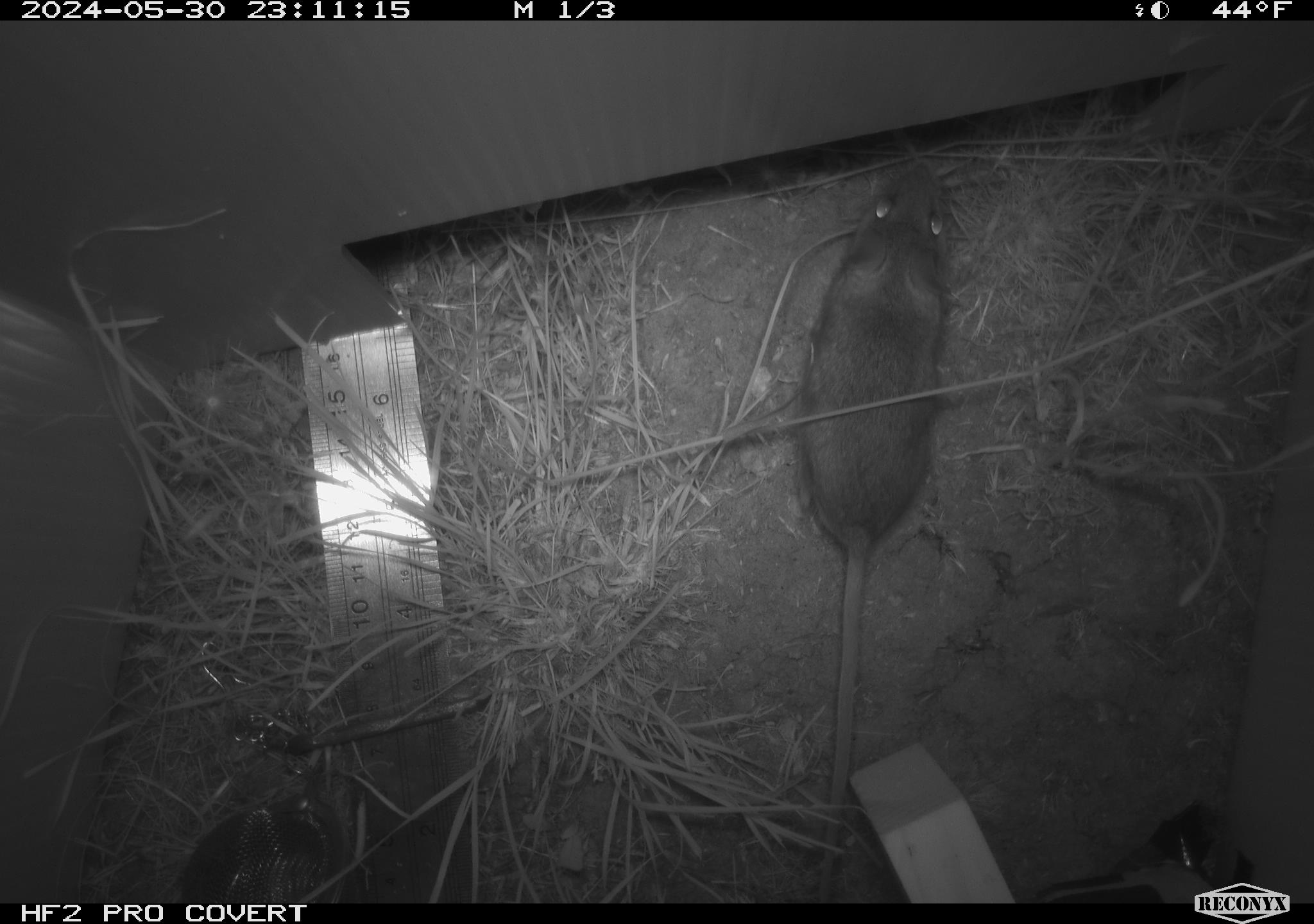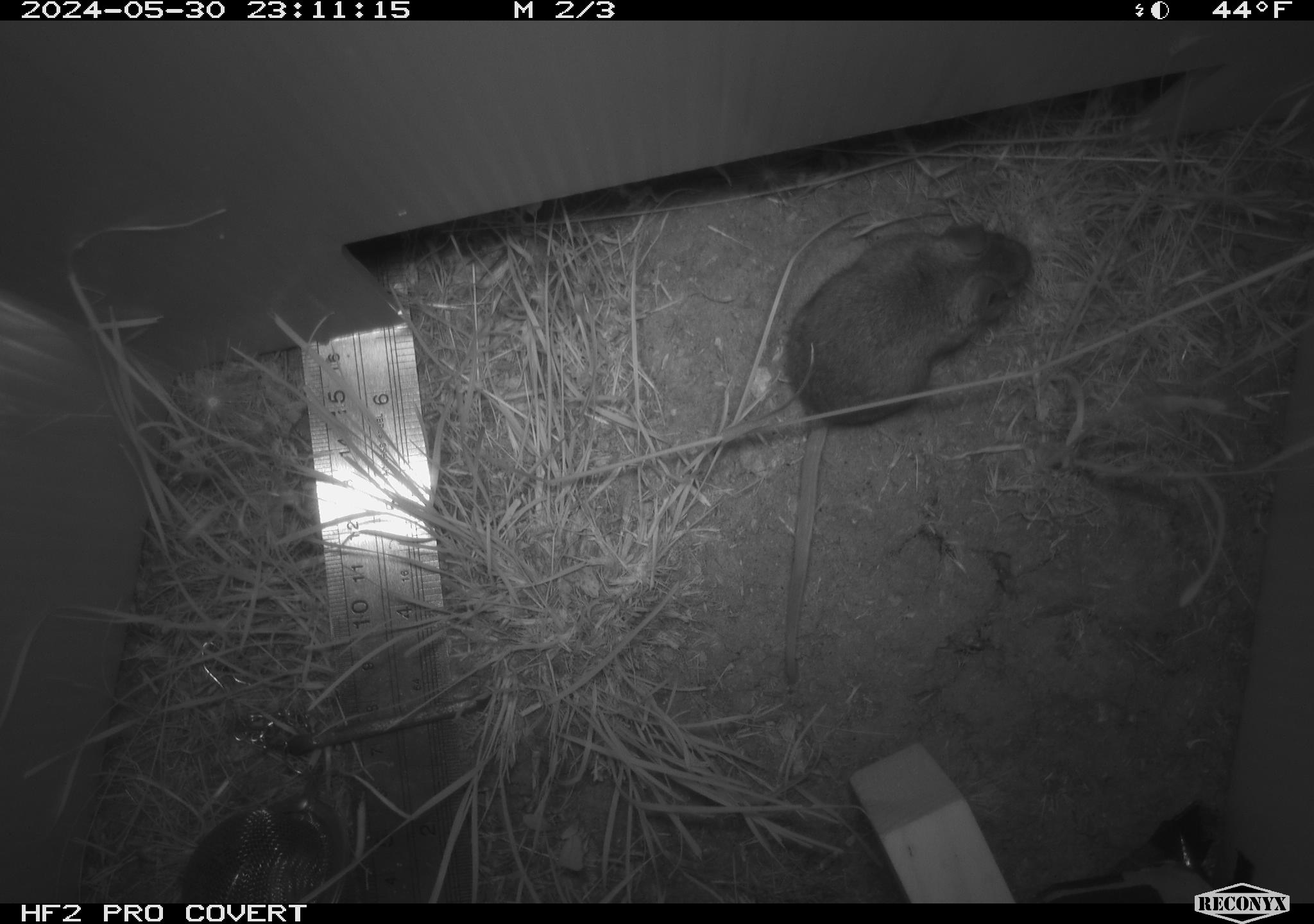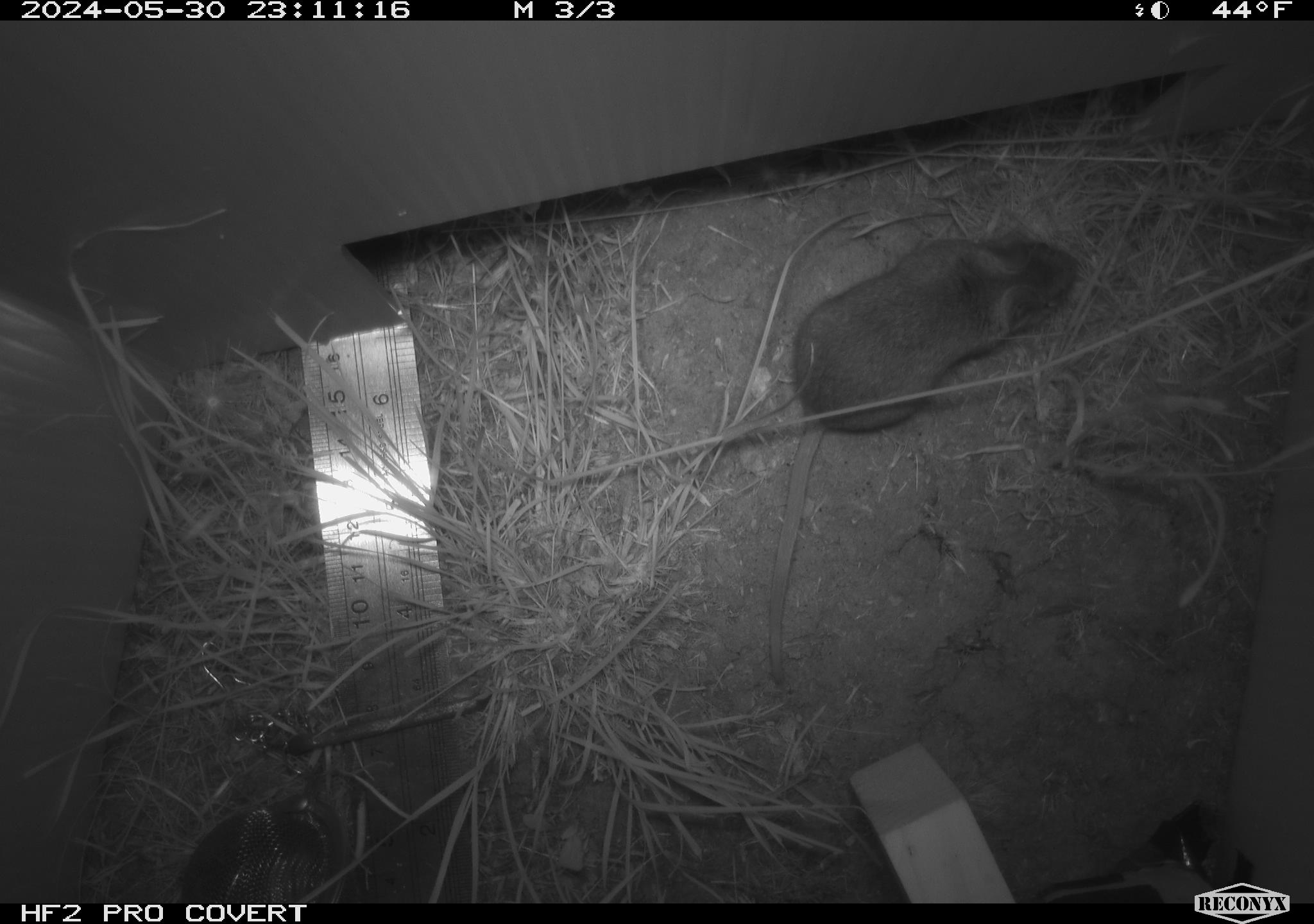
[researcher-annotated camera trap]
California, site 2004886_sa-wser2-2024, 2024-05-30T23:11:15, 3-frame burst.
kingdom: Animalia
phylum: Chordata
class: Mammalia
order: Rodentia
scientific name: Rodentia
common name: mouse species